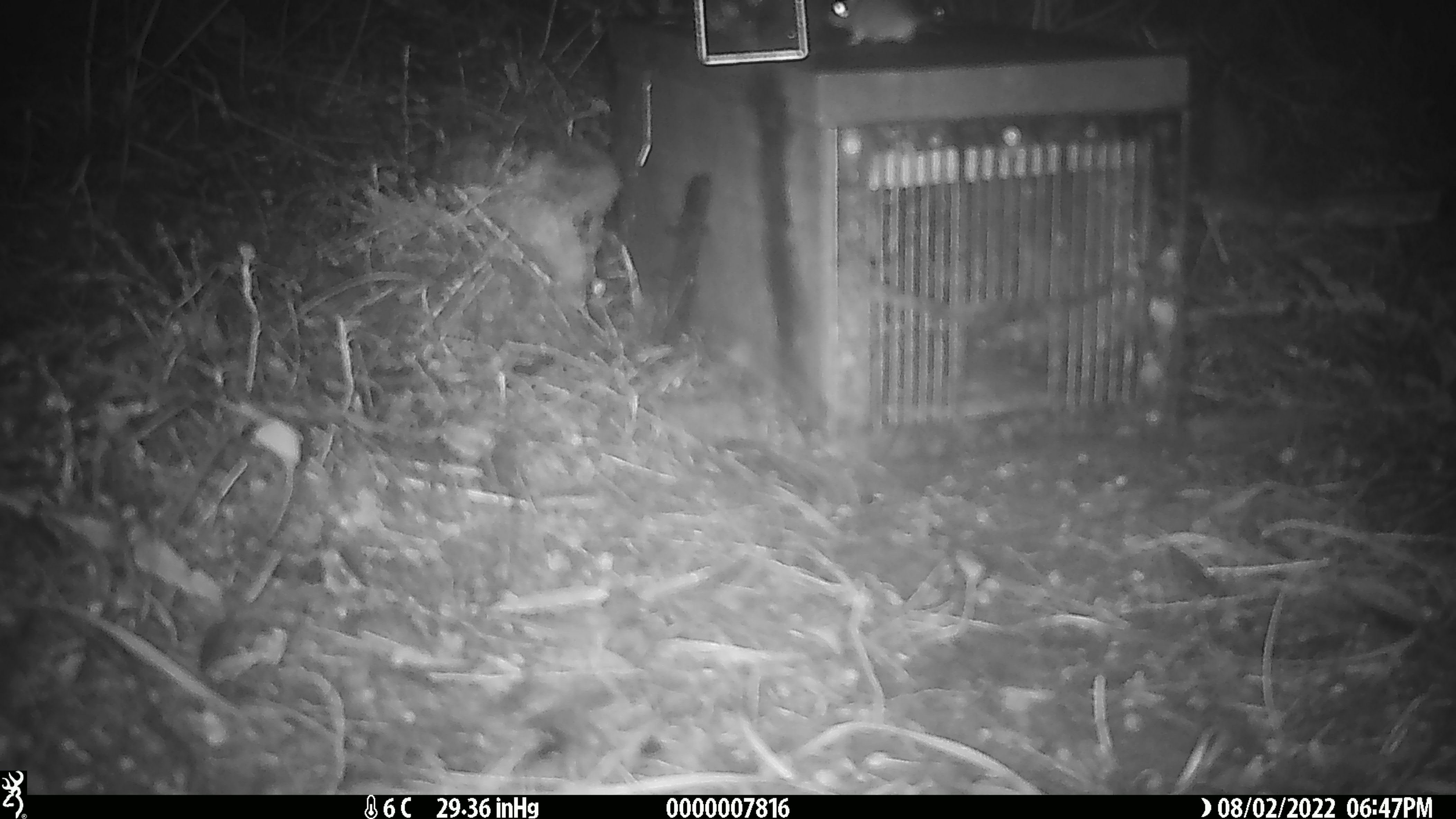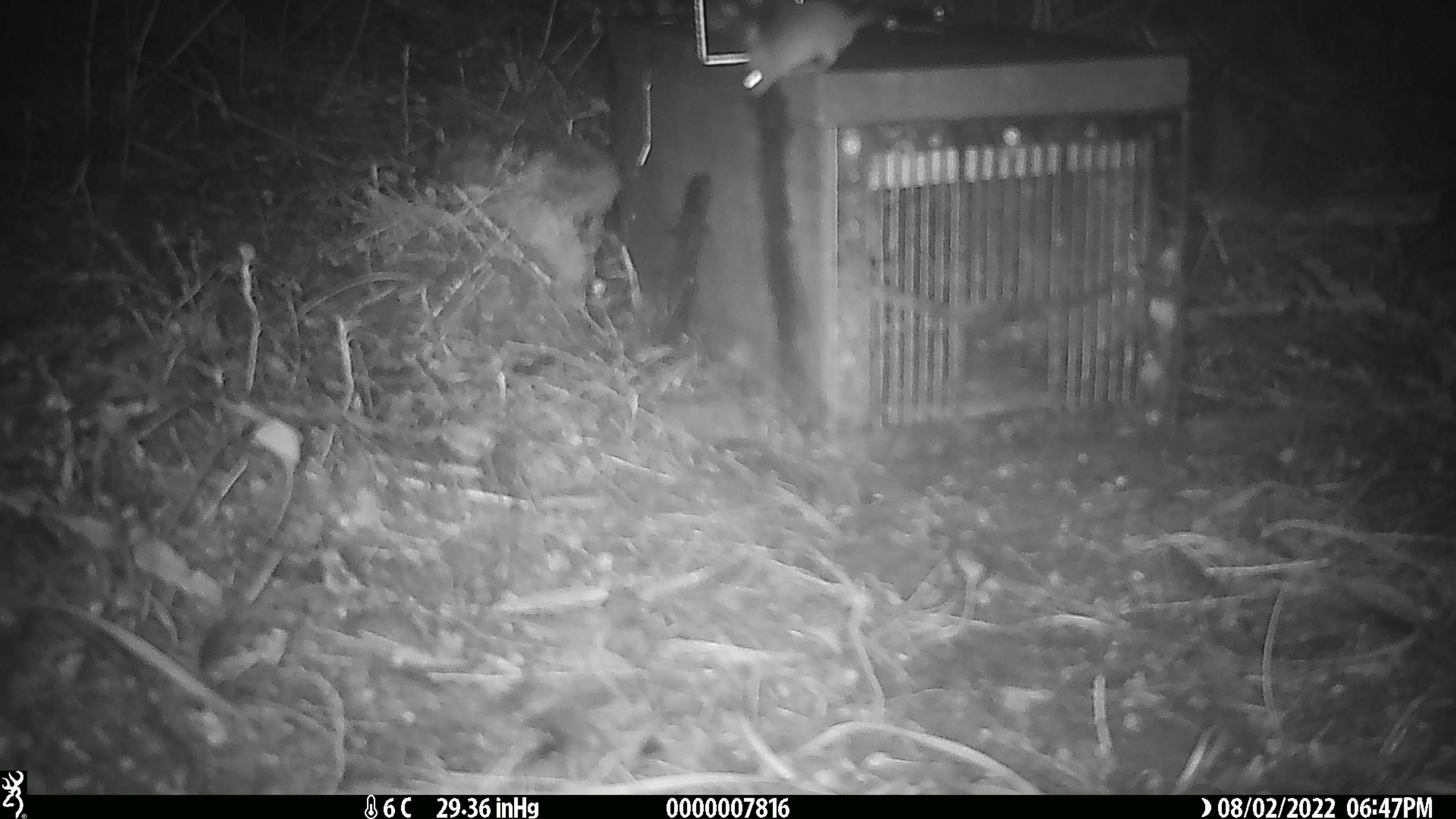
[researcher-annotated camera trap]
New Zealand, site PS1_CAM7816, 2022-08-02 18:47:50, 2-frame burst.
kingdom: Animalia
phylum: Chordata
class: Mammalia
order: Rodentia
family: Muridae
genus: Mus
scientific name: Mus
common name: mouse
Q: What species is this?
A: Mouse (Mus).